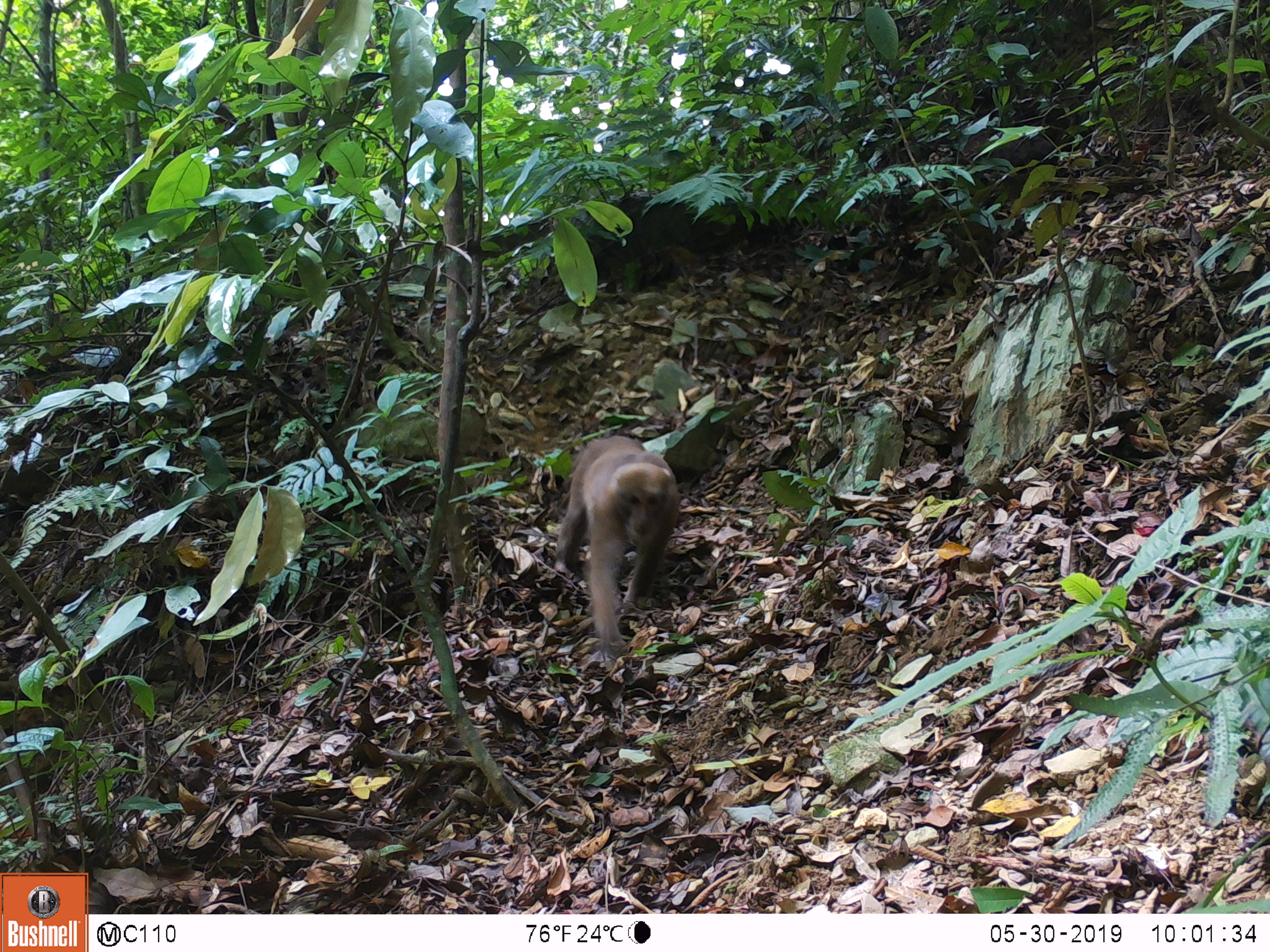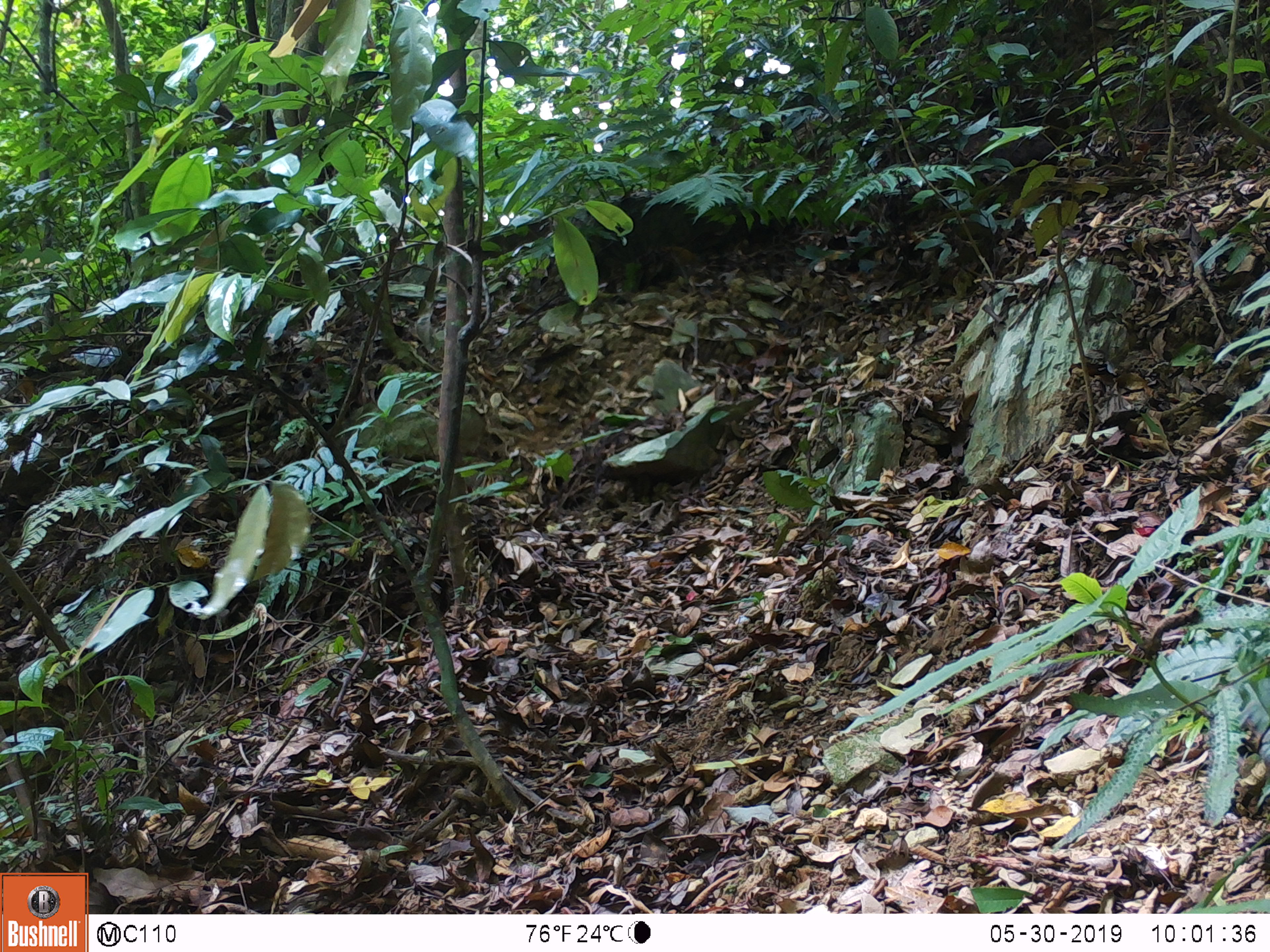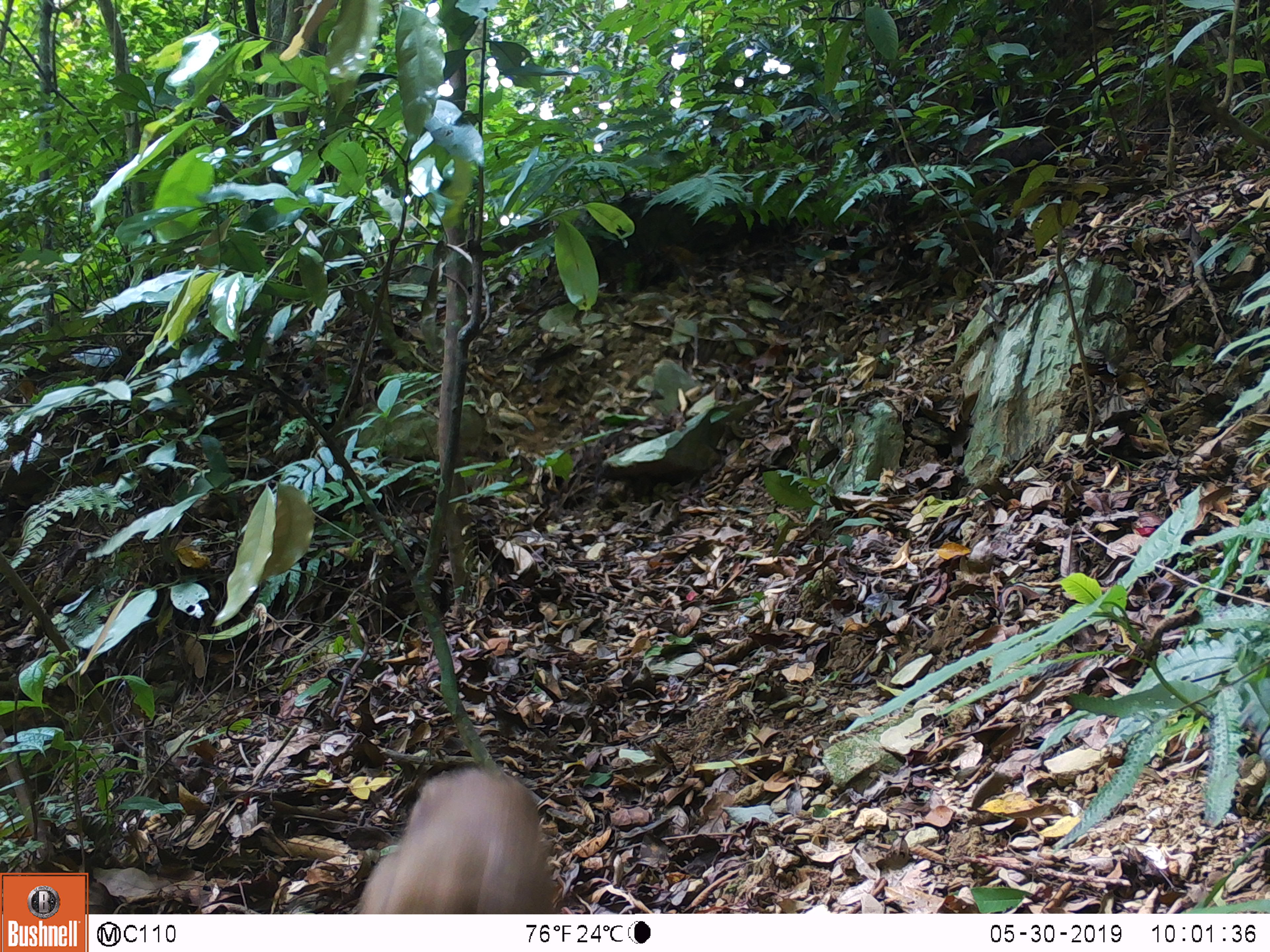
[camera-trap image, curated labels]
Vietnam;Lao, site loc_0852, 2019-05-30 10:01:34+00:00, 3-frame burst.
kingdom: Animalia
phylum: Chordata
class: Mammalia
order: Primates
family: Cercopithecidae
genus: Macaca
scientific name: Macaca arctoides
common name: stump-tailed macaque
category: stump tailed macaque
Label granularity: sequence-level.